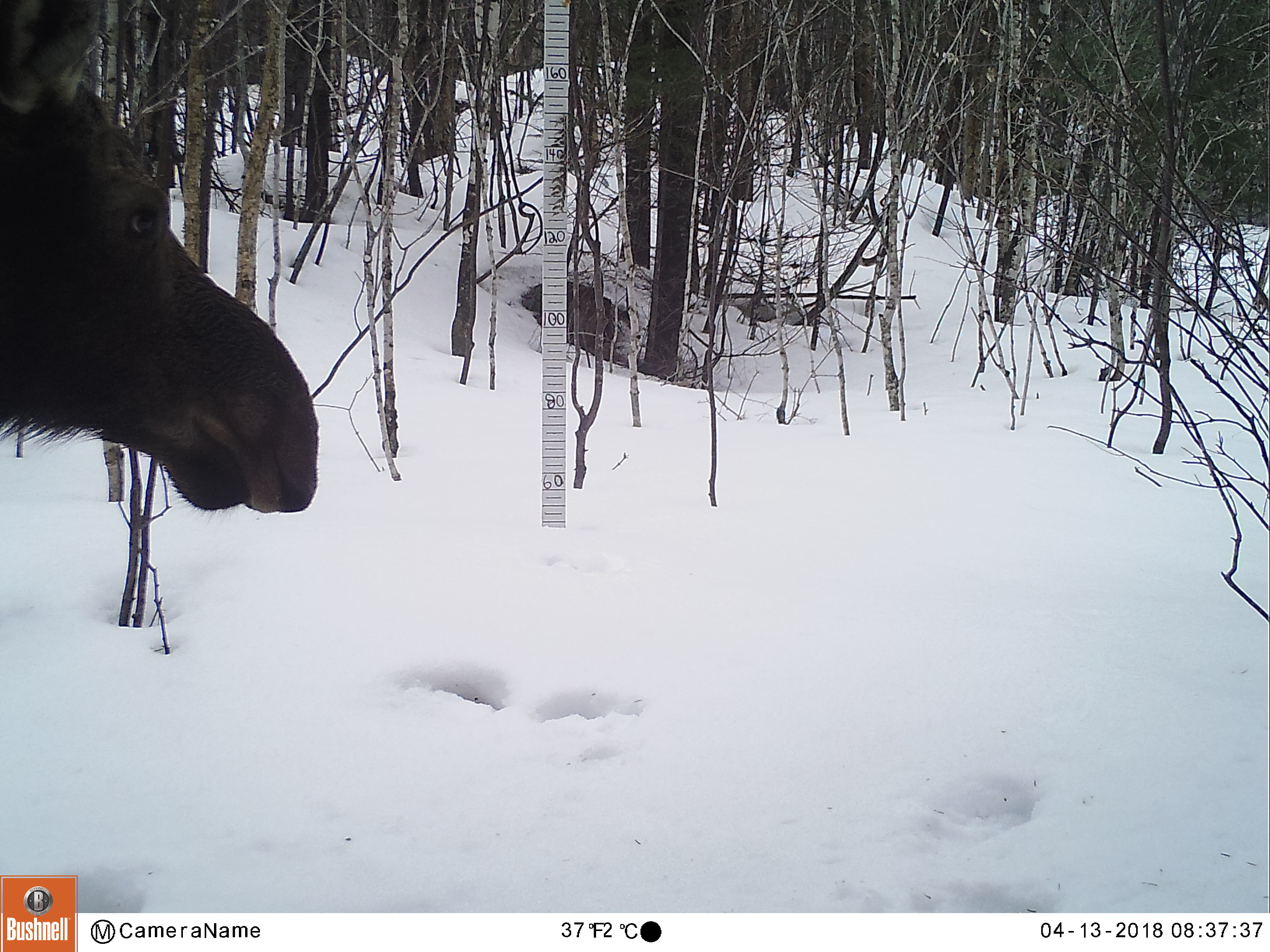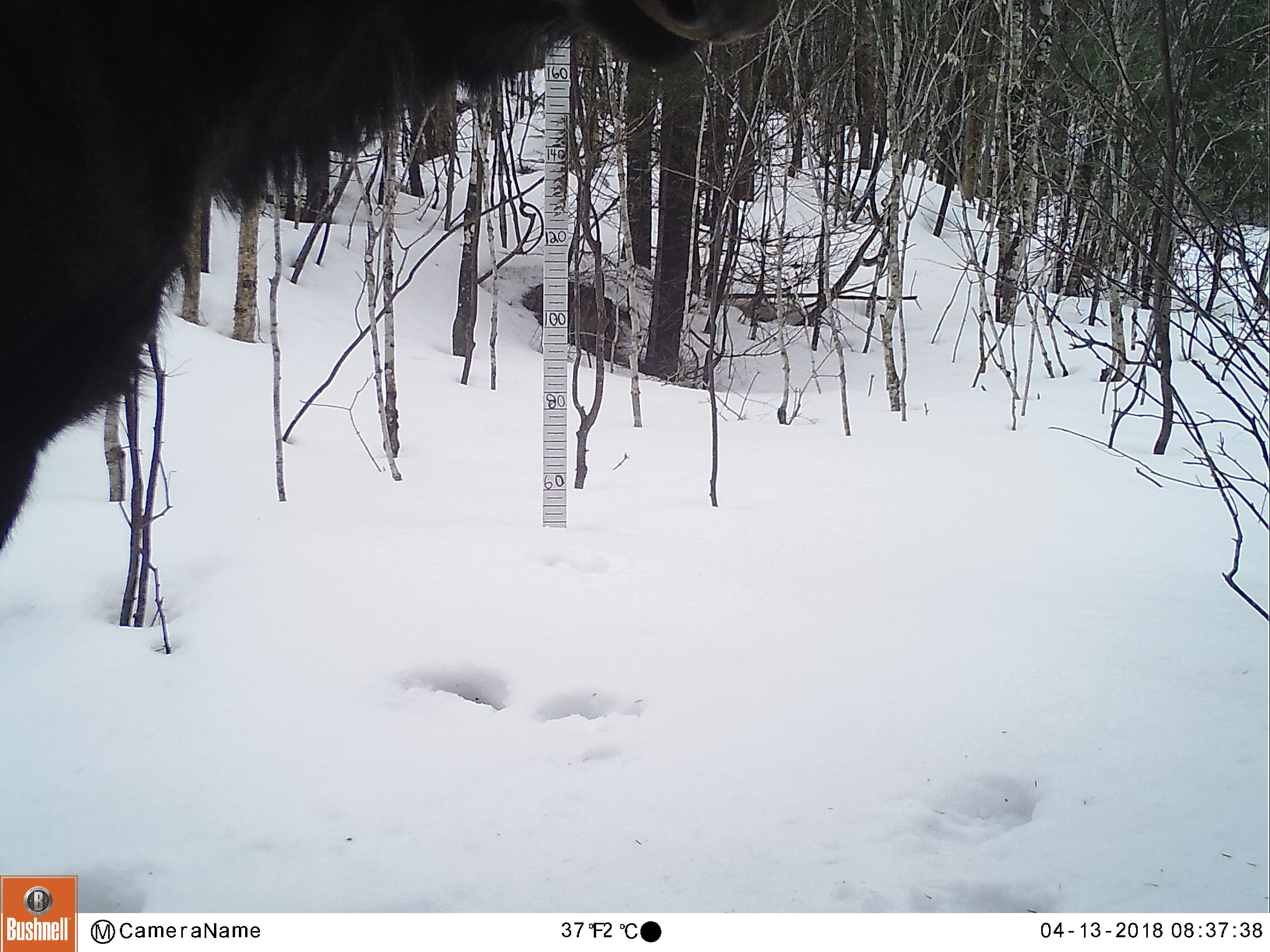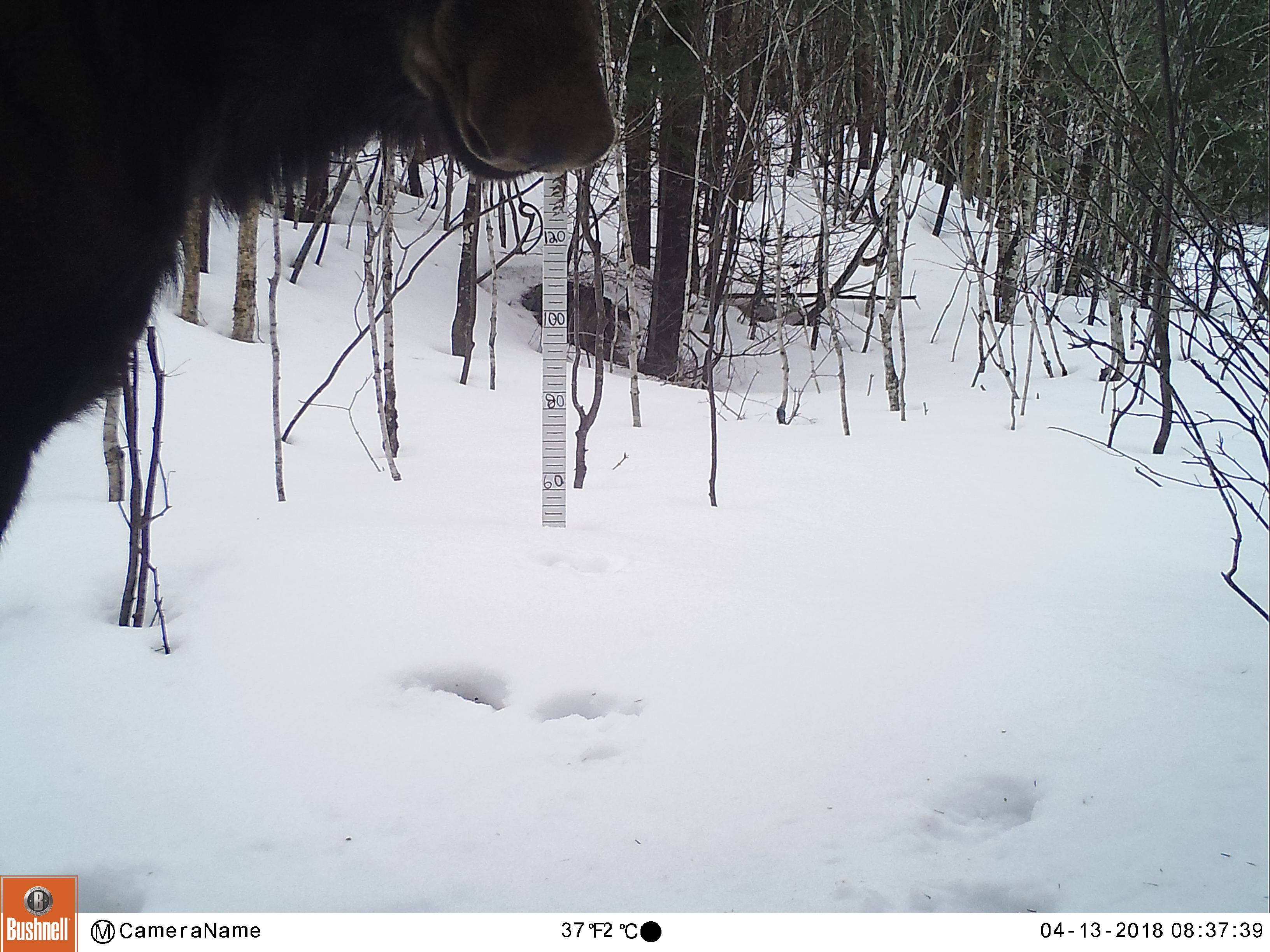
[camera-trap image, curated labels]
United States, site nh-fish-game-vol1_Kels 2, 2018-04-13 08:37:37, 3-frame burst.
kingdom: Animalia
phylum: Chordata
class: Mammalia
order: Artiodactyla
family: Cervidae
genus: Alces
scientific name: Alces alces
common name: moose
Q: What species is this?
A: Moose (Alces alces).